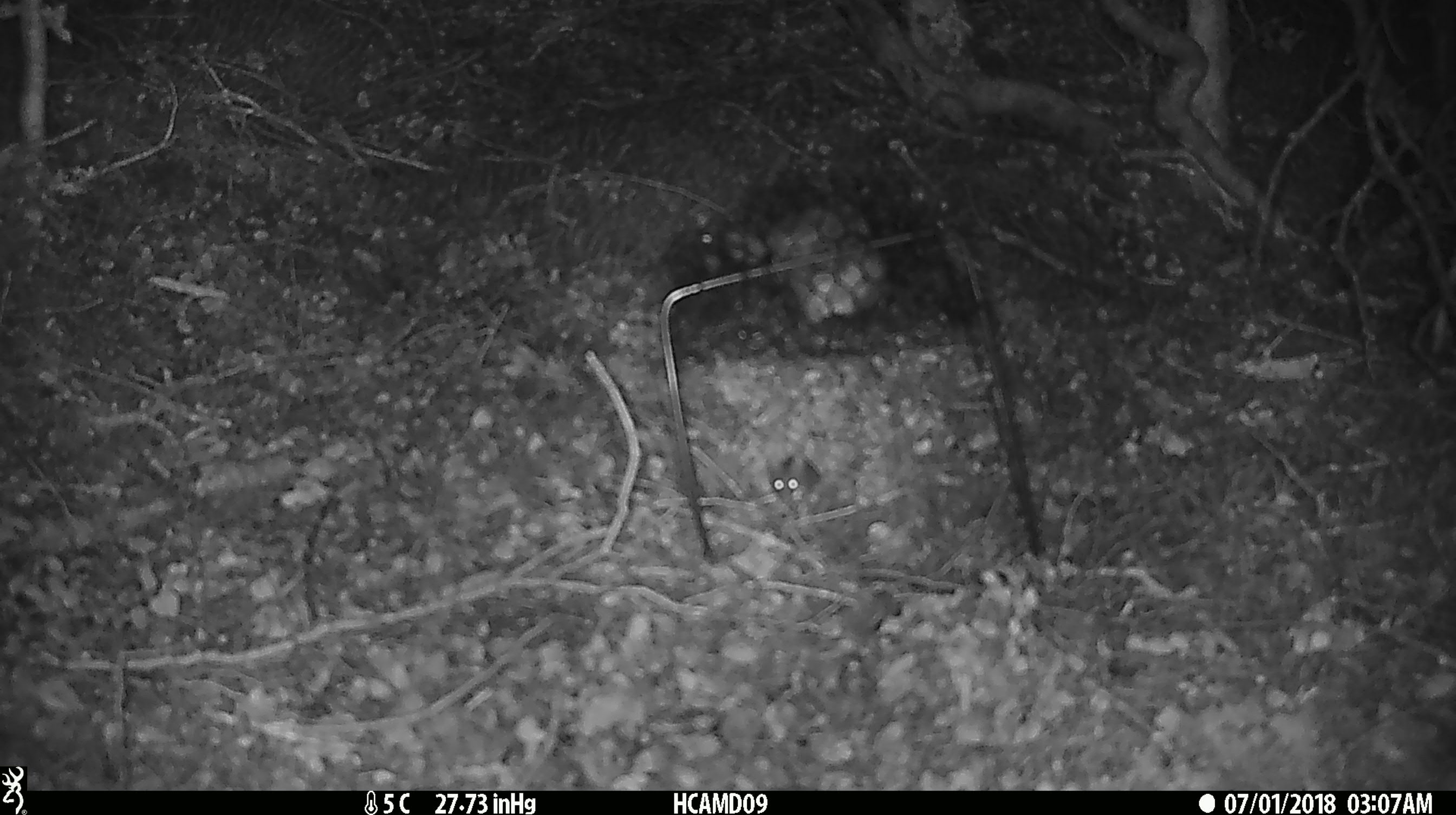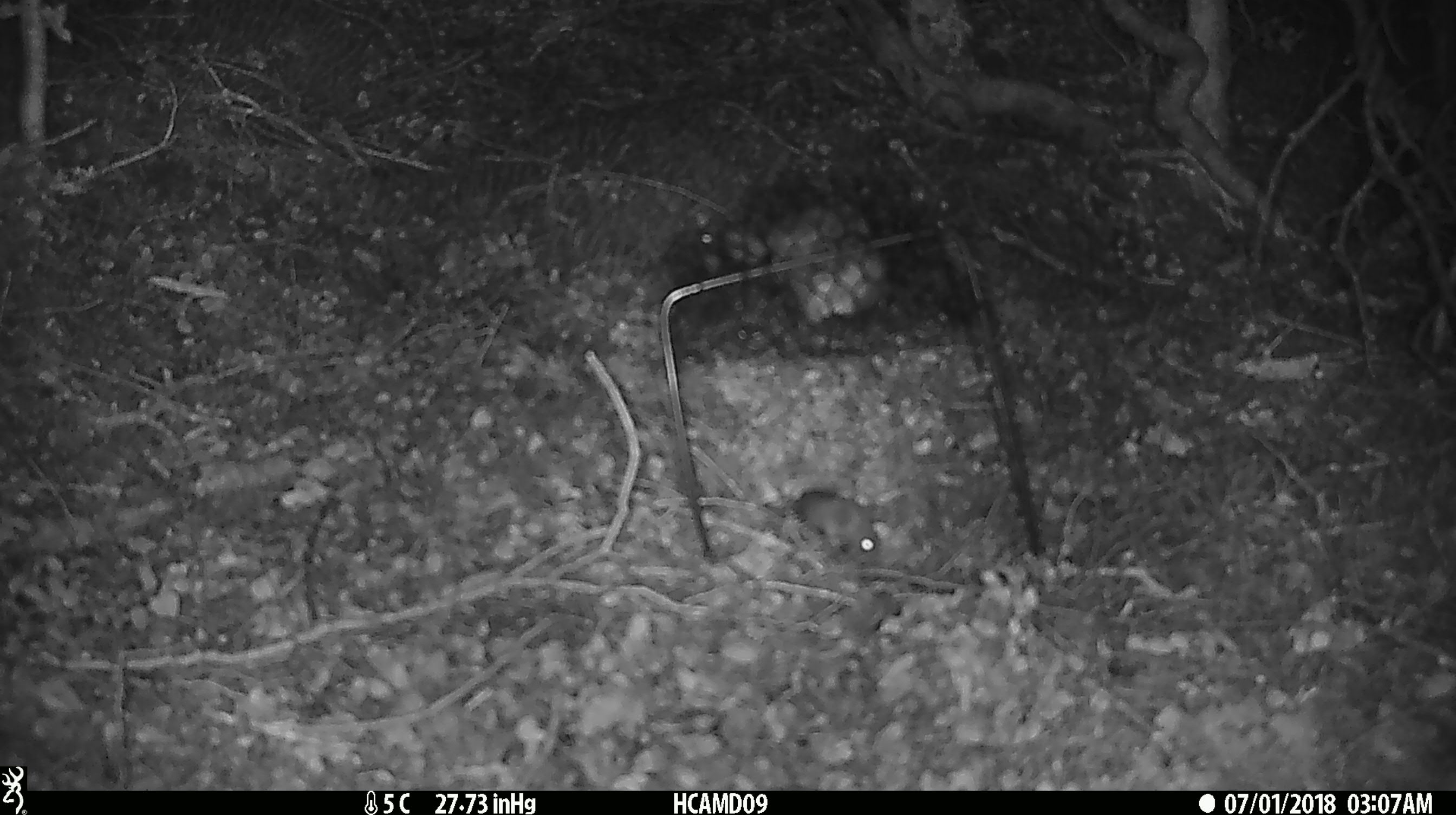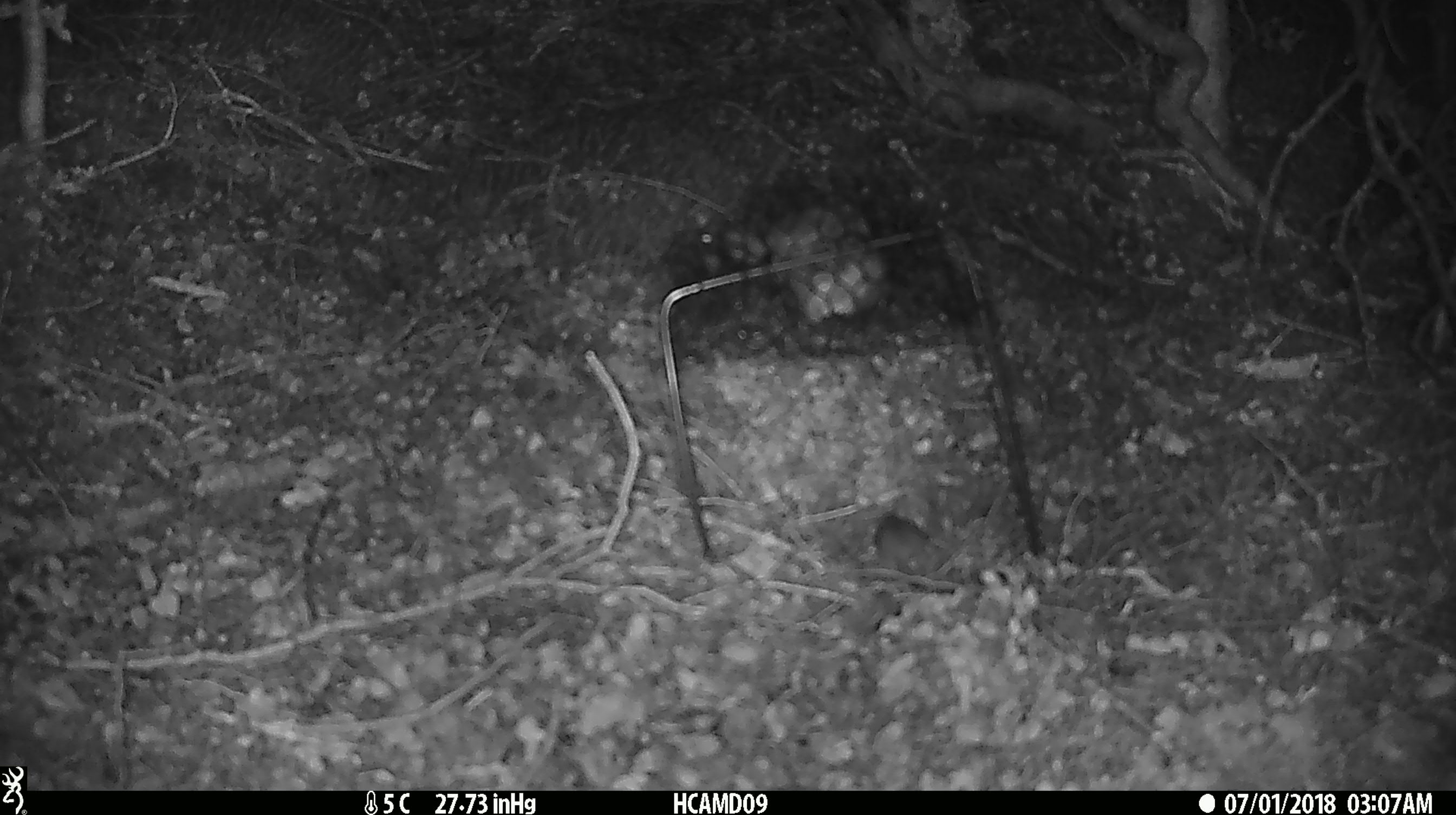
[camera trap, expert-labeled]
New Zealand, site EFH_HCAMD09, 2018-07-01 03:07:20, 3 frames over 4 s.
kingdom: Animalia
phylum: Chordata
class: Mammalia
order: Rodentia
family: Muridae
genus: Mus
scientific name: Mus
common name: mouse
Mouse (Mus).